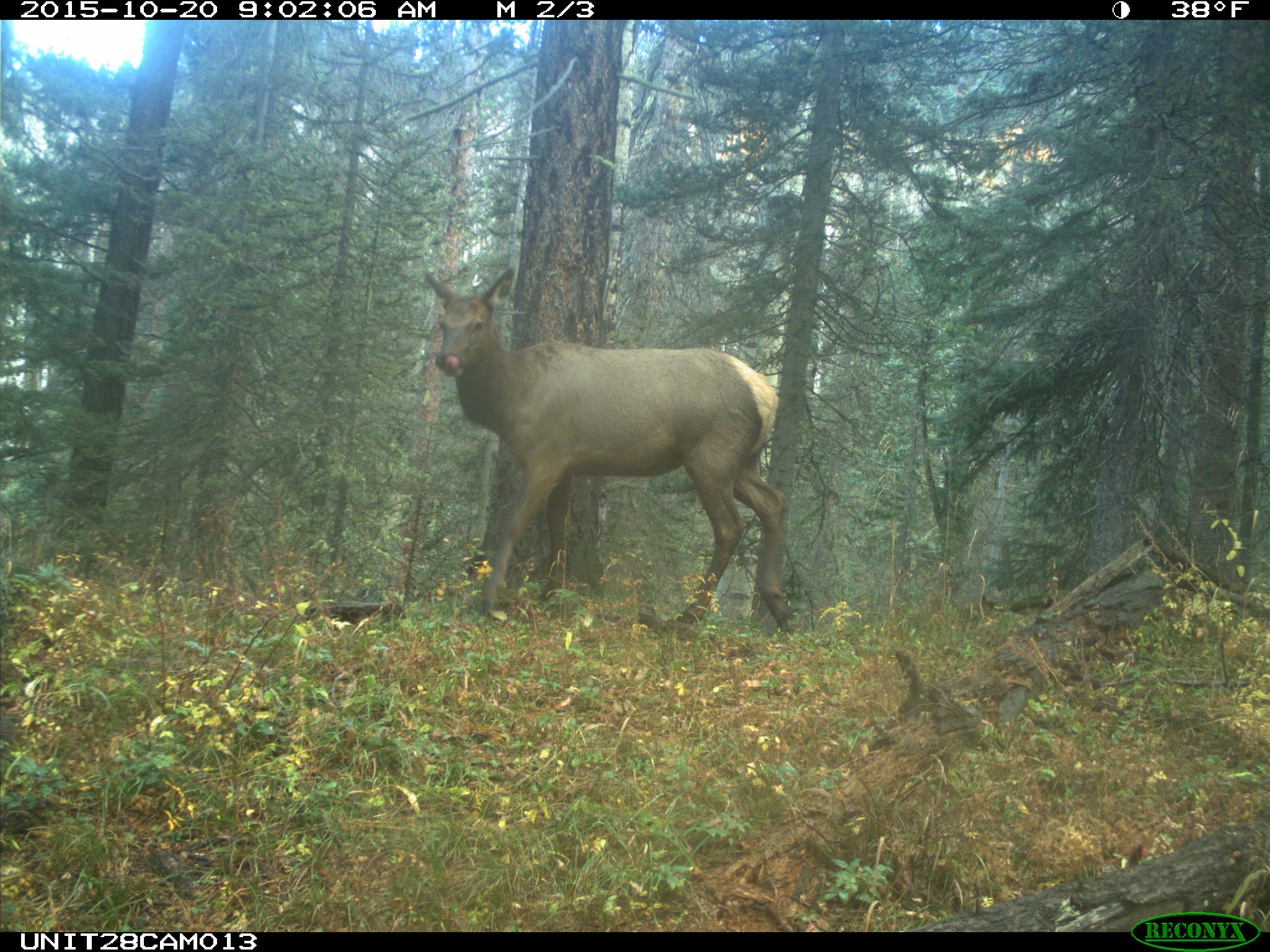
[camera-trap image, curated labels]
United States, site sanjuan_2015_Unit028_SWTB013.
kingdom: Animalia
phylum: Chordata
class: Mammalia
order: Artiodactyla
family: Cervidae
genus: Cervus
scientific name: Cervus elaphus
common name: red deer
Cervus elaphus (red deer).